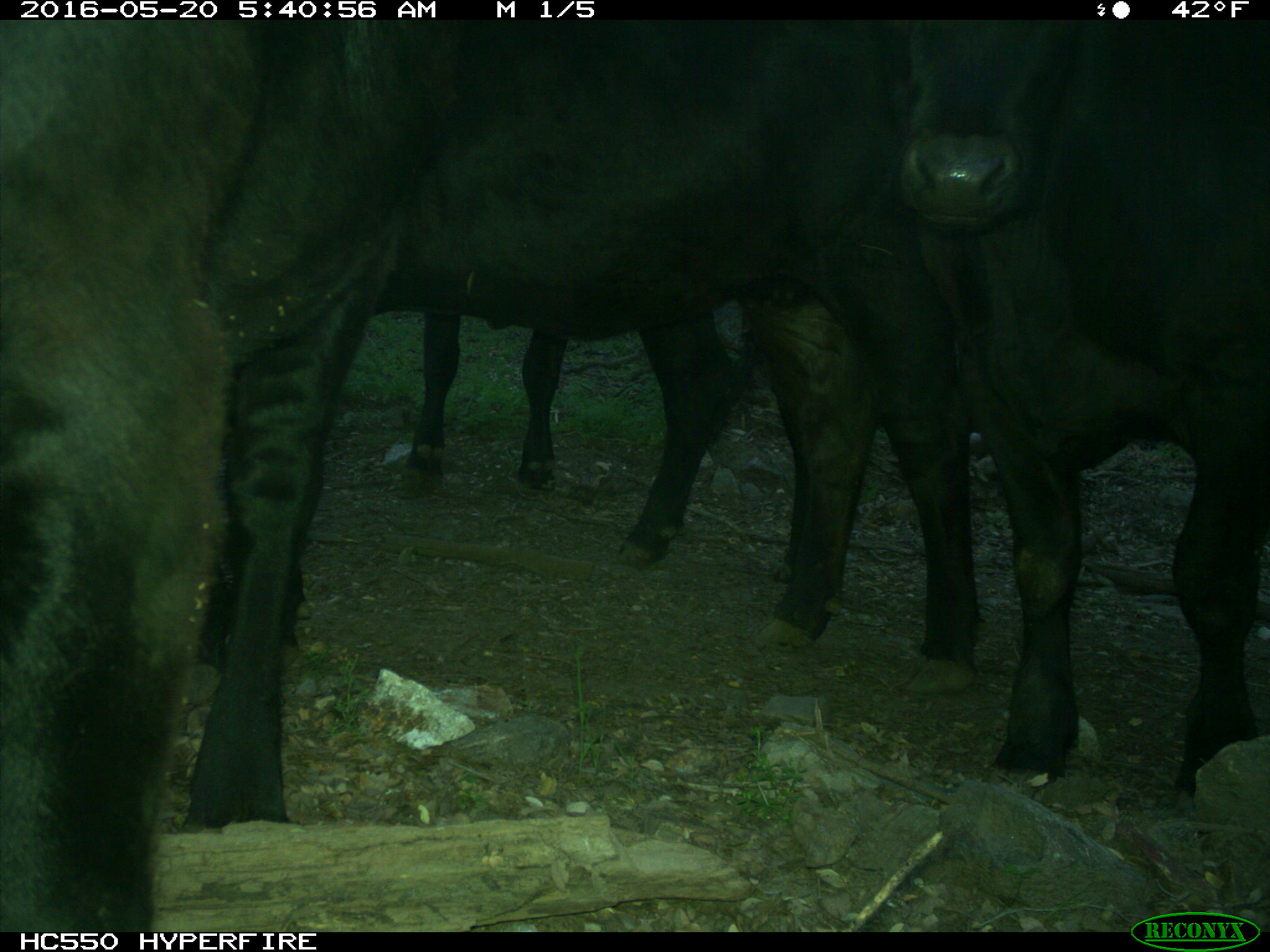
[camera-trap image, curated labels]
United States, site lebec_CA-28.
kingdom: Animalia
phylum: Chordata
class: Mammalia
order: Artiodactyla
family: Bovidae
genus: Bos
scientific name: Bos taurus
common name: domestic cow